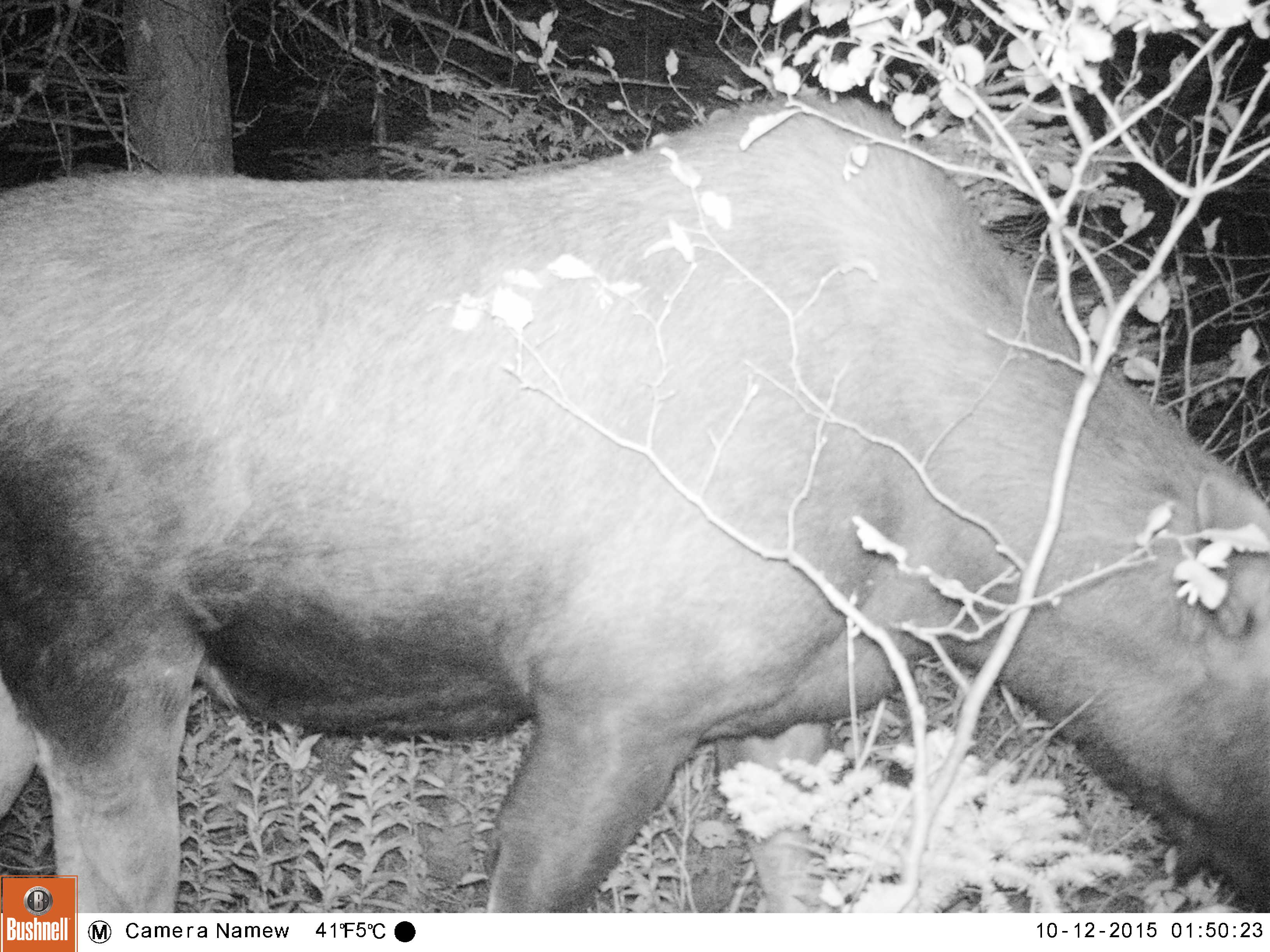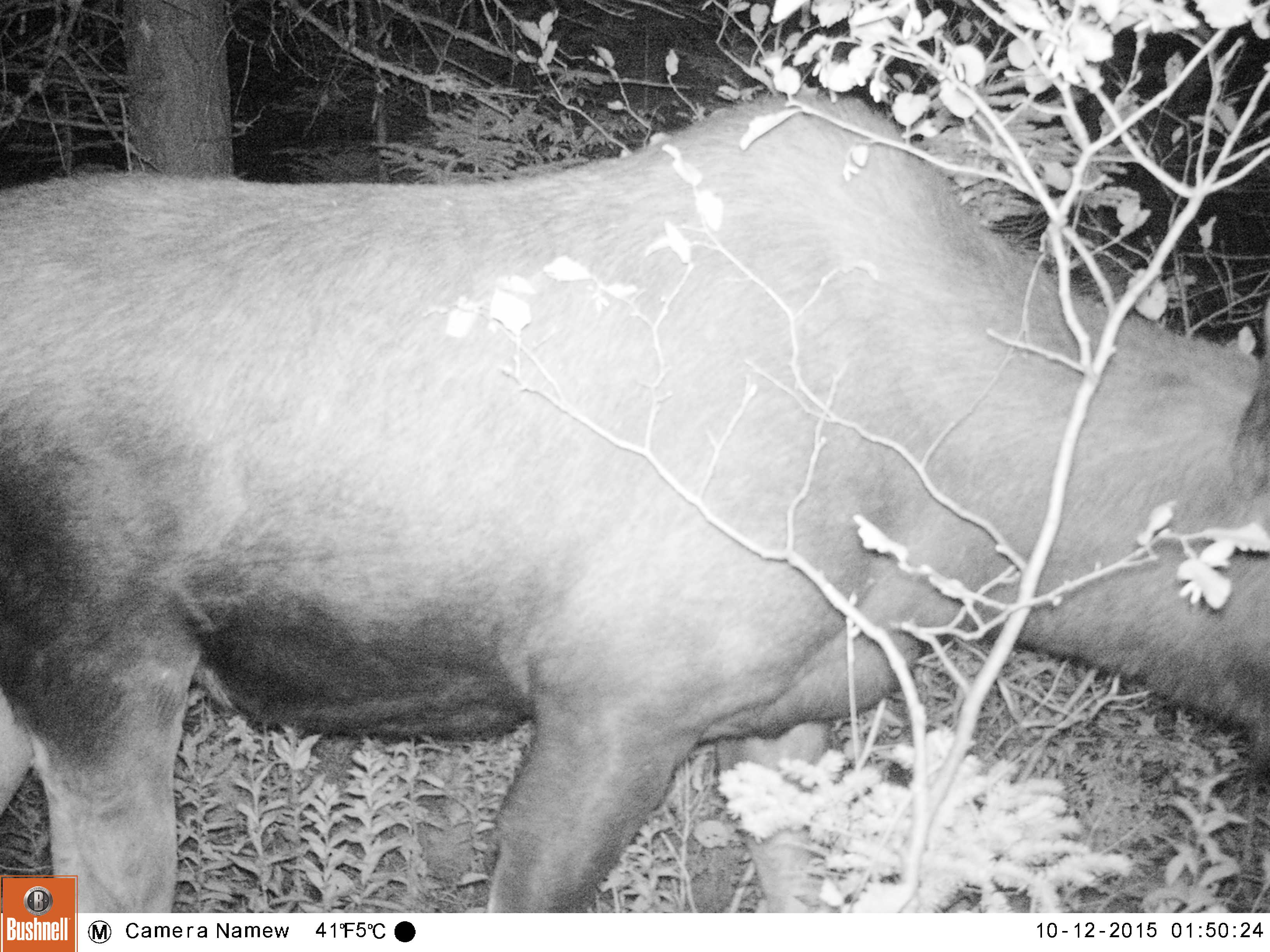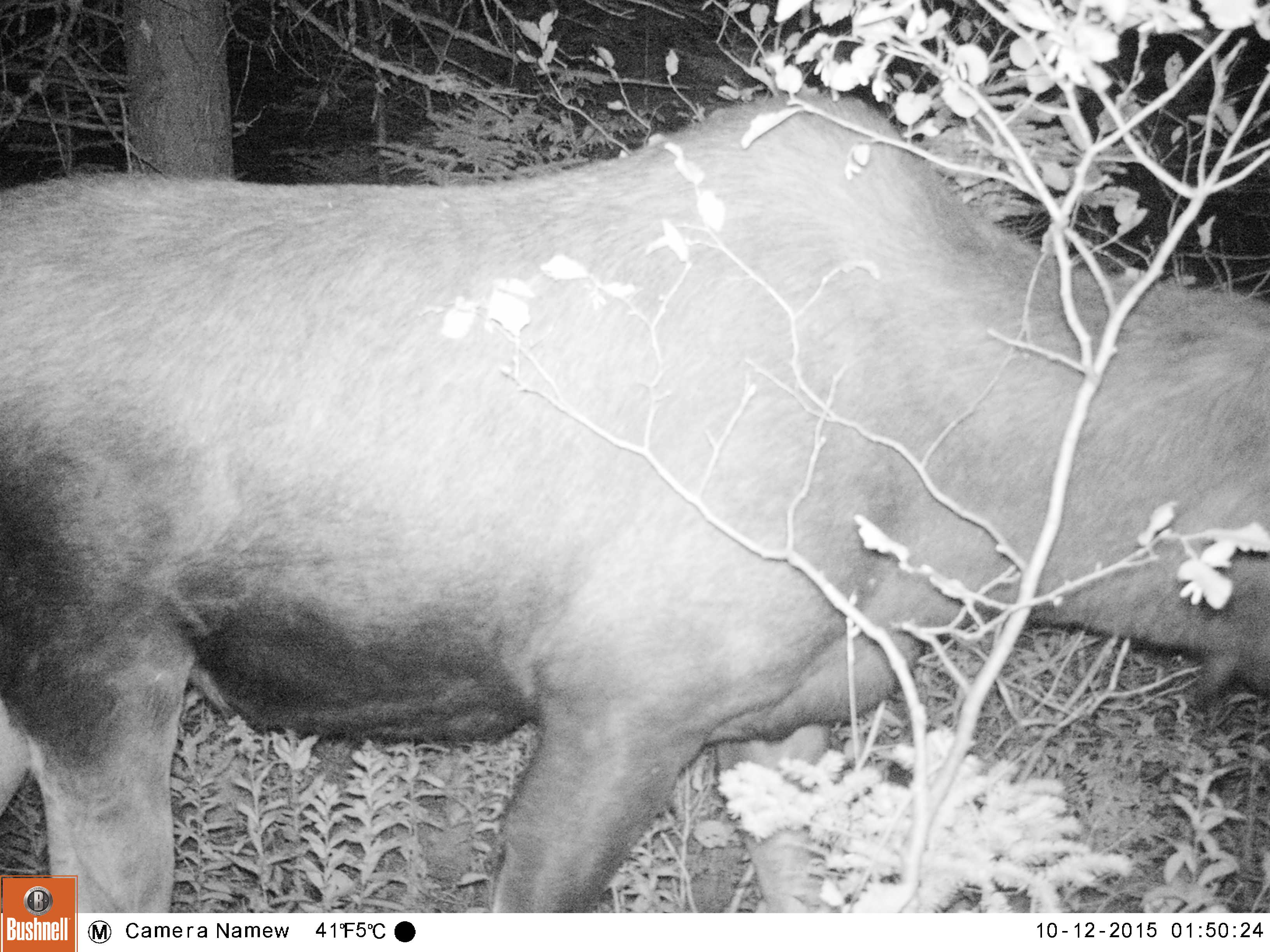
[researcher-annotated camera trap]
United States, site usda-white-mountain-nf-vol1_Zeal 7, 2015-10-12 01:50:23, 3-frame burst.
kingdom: Animalia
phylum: Chordata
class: Mammalia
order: Artiodactyla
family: Cervidae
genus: Alces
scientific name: Alces alces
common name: moose